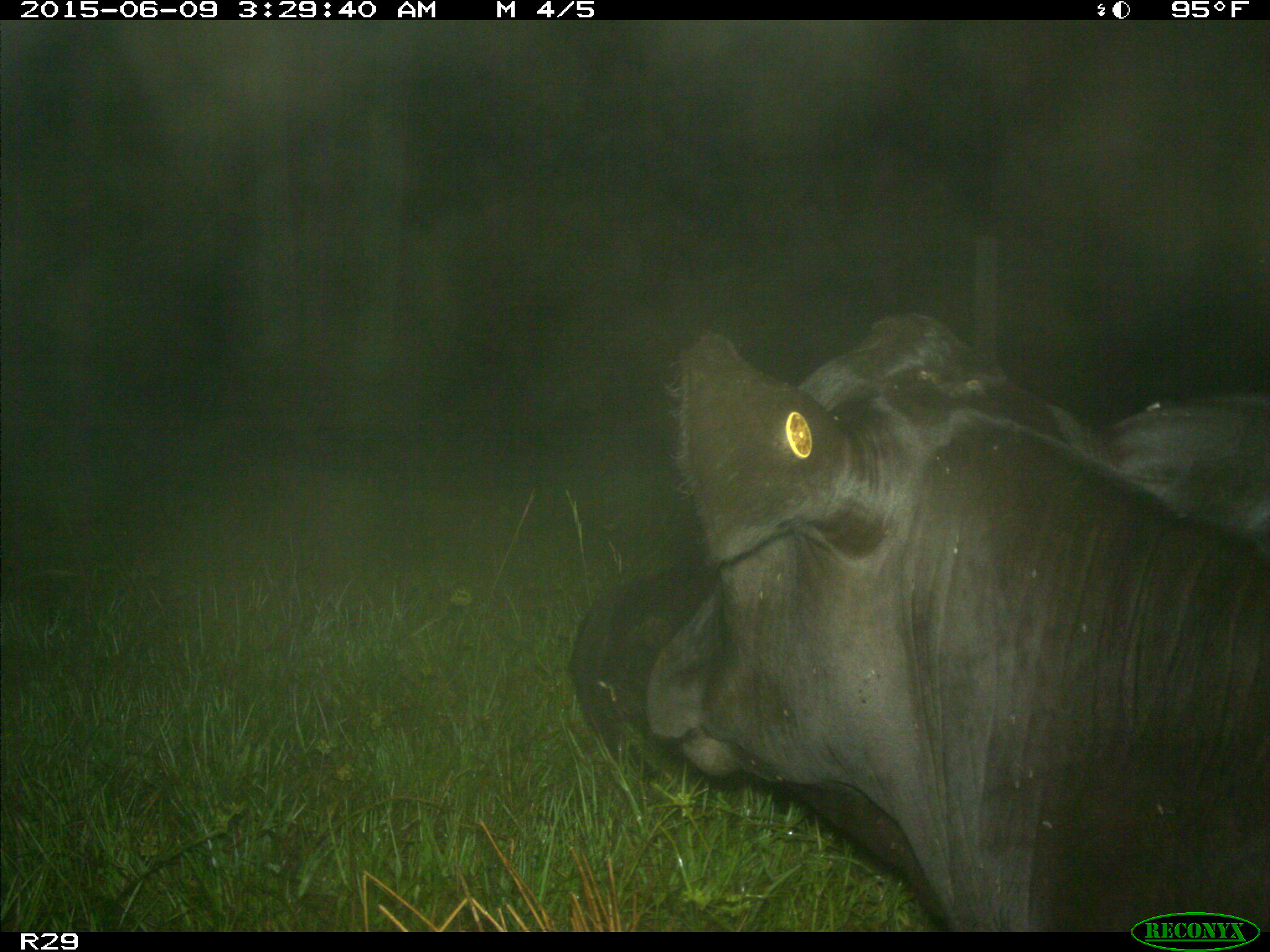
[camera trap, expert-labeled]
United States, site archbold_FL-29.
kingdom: Animalia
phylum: Chordata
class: Mammalia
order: Artiodactyla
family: Bovidae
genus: Bos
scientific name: Bos taurus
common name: domestic cow